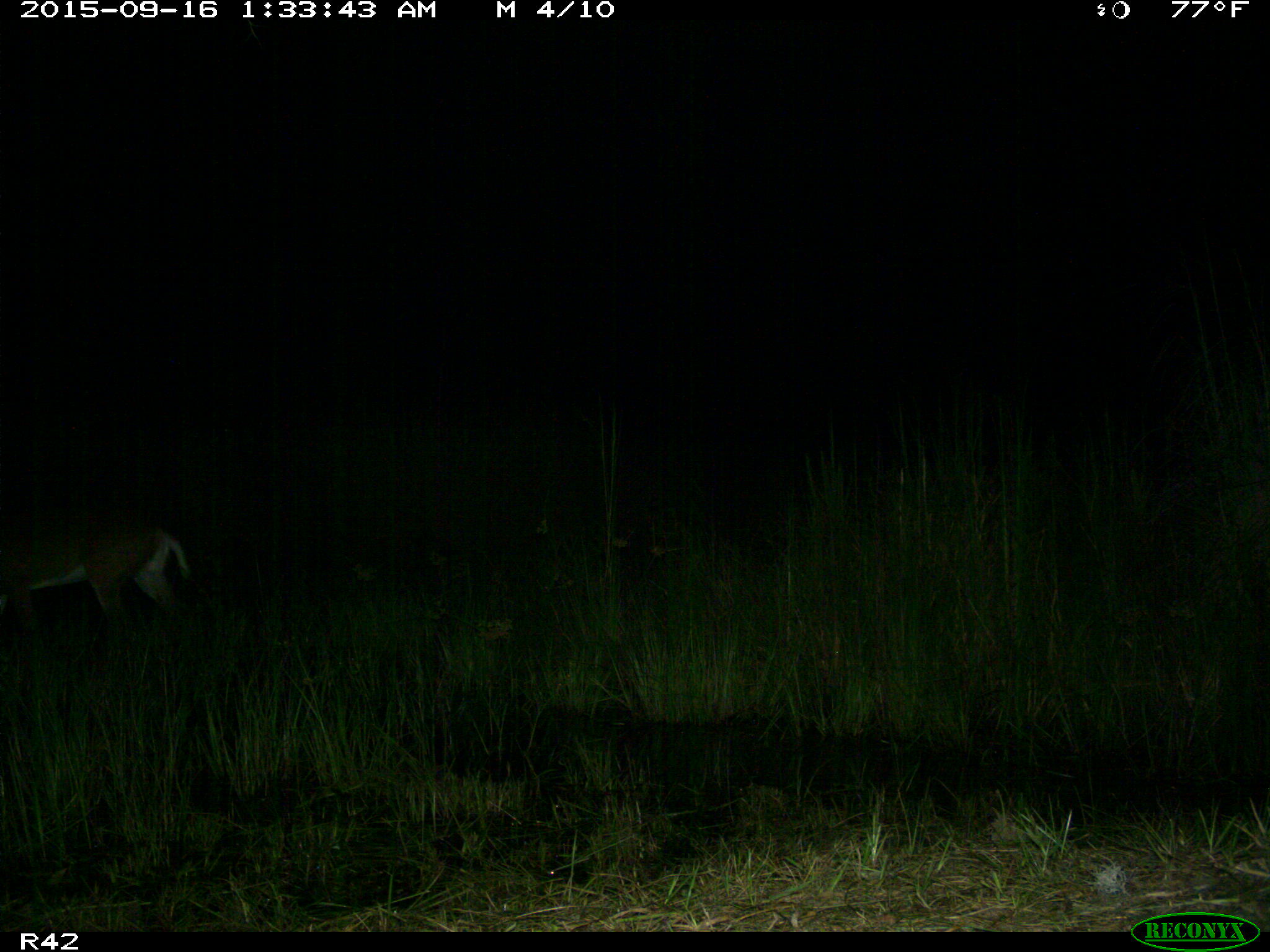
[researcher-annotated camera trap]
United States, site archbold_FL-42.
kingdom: Animalia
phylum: Chordata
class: Mammalia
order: Artiodactyla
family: Cervidae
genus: Odocoileus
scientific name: Odocoileus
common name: deer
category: unidentified deer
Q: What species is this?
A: Unidentified deer (deer) (Odocoileus).